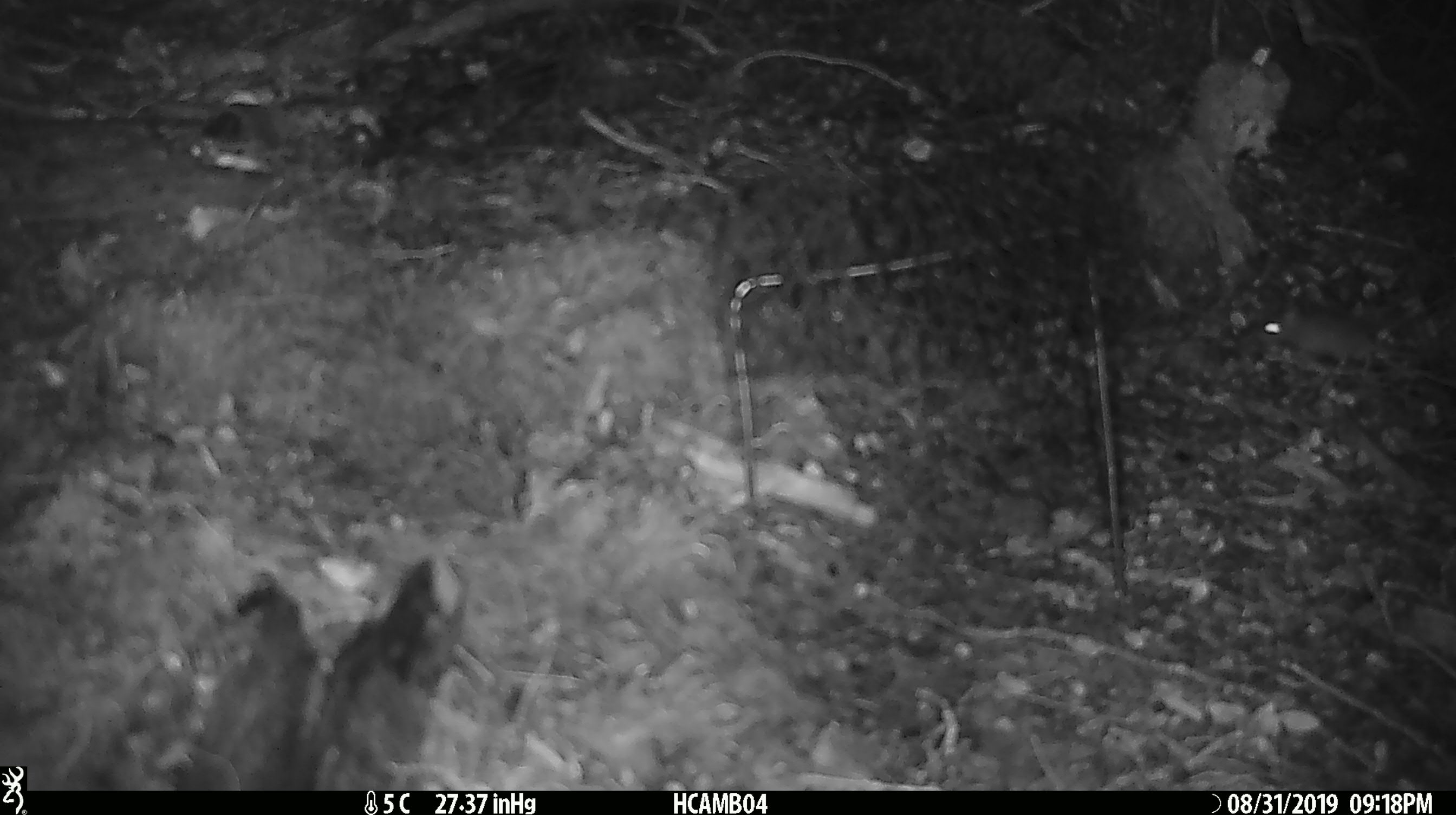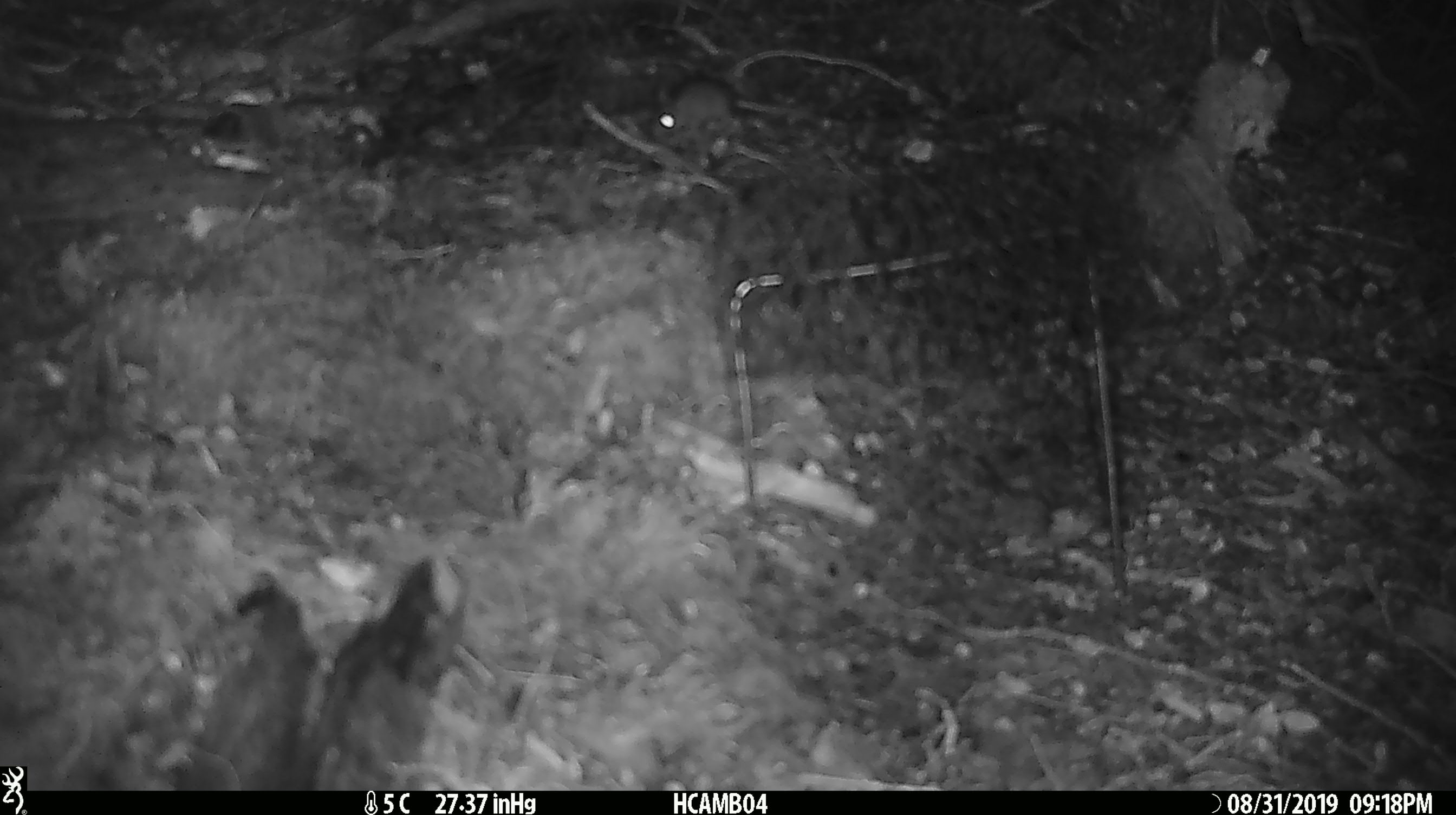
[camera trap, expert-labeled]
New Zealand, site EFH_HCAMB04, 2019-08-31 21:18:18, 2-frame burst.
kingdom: Animalia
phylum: Chordata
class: Mammalia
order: Rodentia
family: Muridae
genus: Mus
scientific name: Mus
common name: mouse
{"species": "mouse (Mus)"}